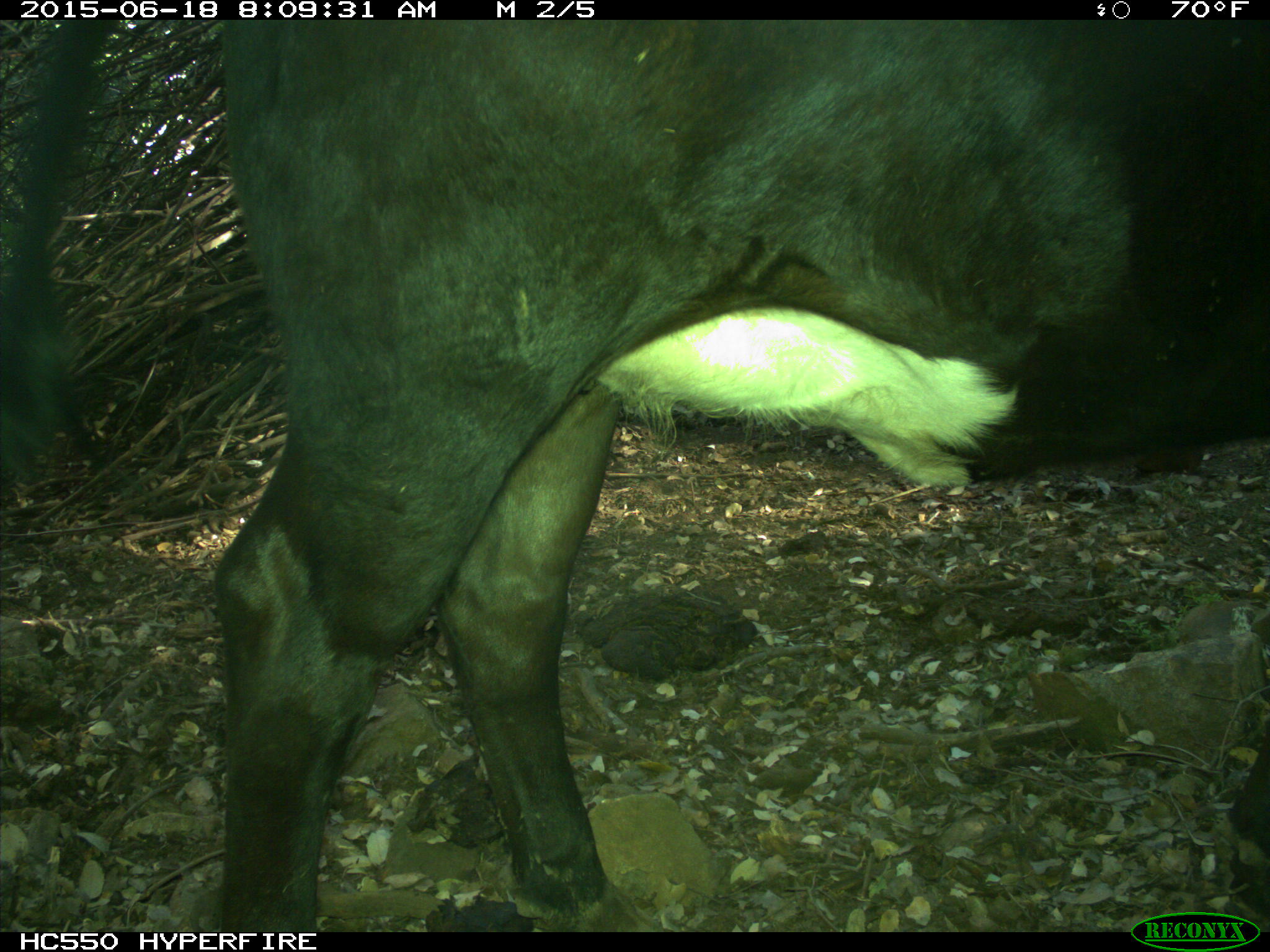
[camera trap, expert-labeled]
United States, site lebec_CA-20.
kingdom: Animalia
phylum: Chordata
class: Mammalia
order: Artiodactyla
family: Bovidae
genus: Bos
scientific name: Bos taurus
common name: domestic cow